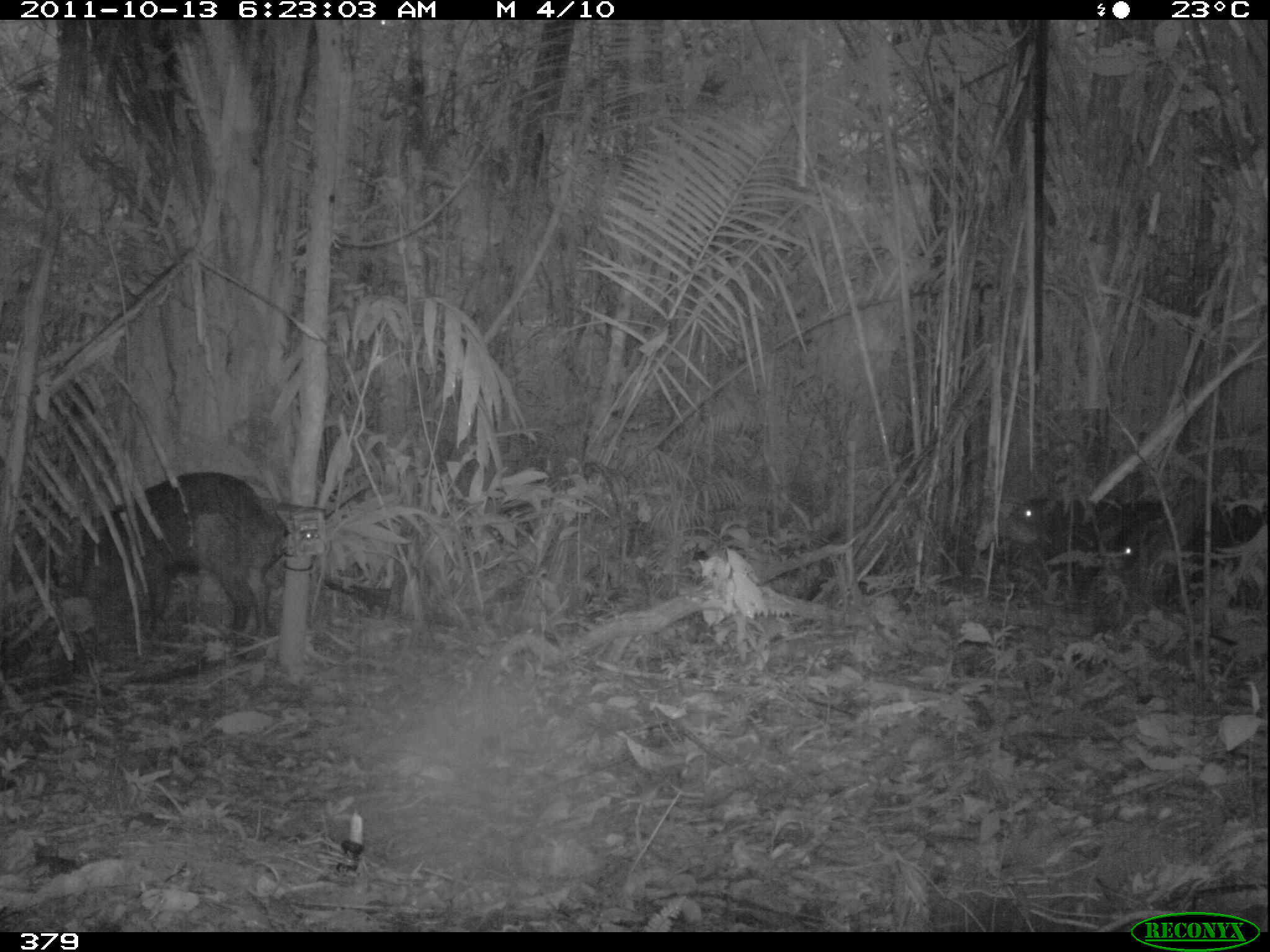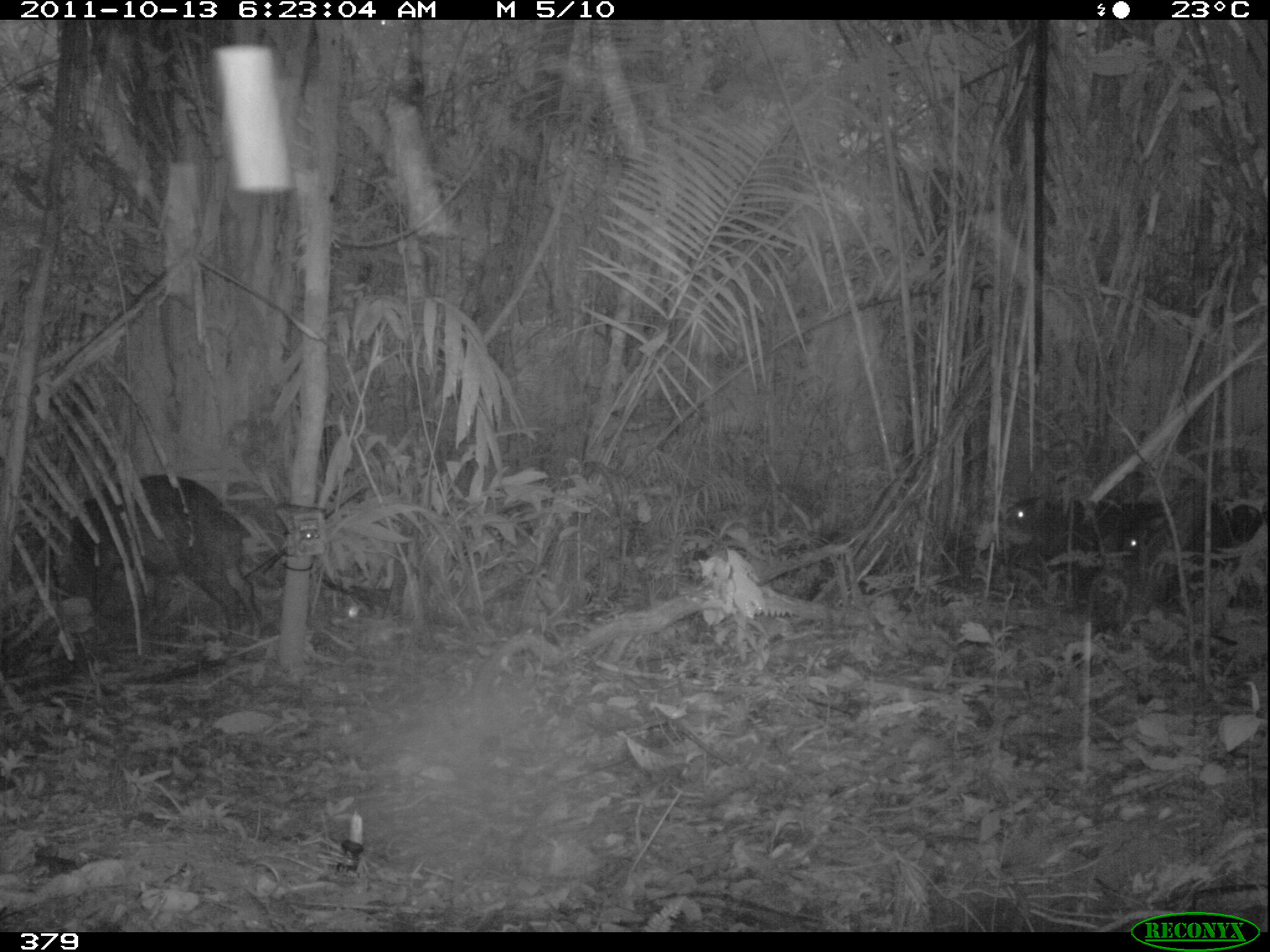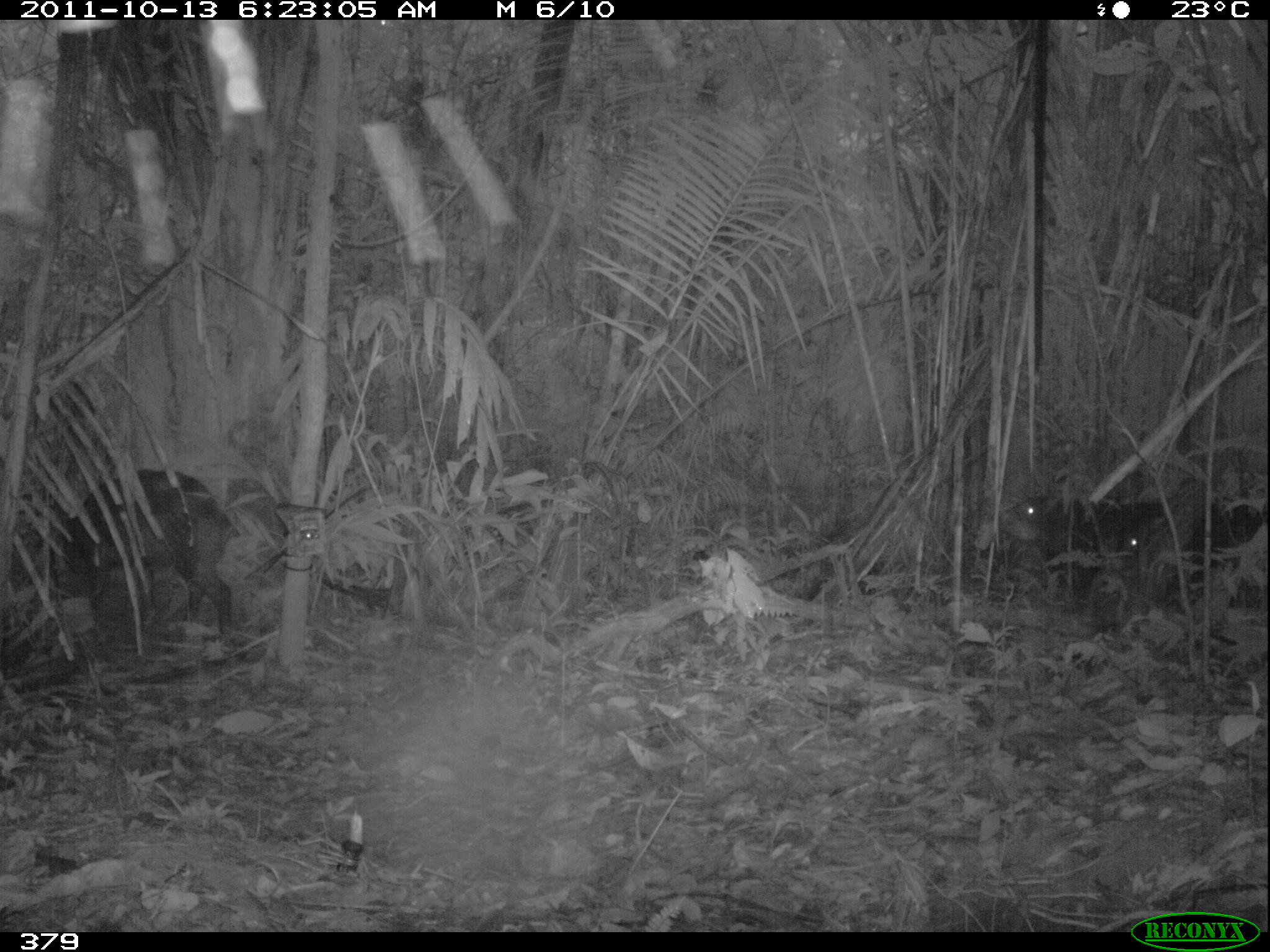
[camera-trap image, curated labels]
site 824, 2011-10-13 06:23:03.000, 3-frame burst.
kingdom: Animalia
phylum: Chordata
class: Mammalia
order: Artiodactyla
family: Tayassuidae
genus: Tayassu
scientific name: Tayassu pecari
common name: white-lipped peccary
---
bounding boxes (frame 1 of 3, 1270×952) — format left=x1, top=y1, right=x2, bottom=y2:
tayassu pecari: left=80, top=470, right=290, bottom=646; left=987, top=492, right=1179, bottom=599; left=1107, top=498, right=1267, bottom=604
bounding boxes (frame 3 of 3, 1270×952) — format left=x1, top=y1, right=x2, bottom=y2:
tayassu pecari: left=46, top=468, right=241, bottom=641; left=999, top=494, right=1165, bottom=599; left=1103, top=498, right=1263, bottom=603